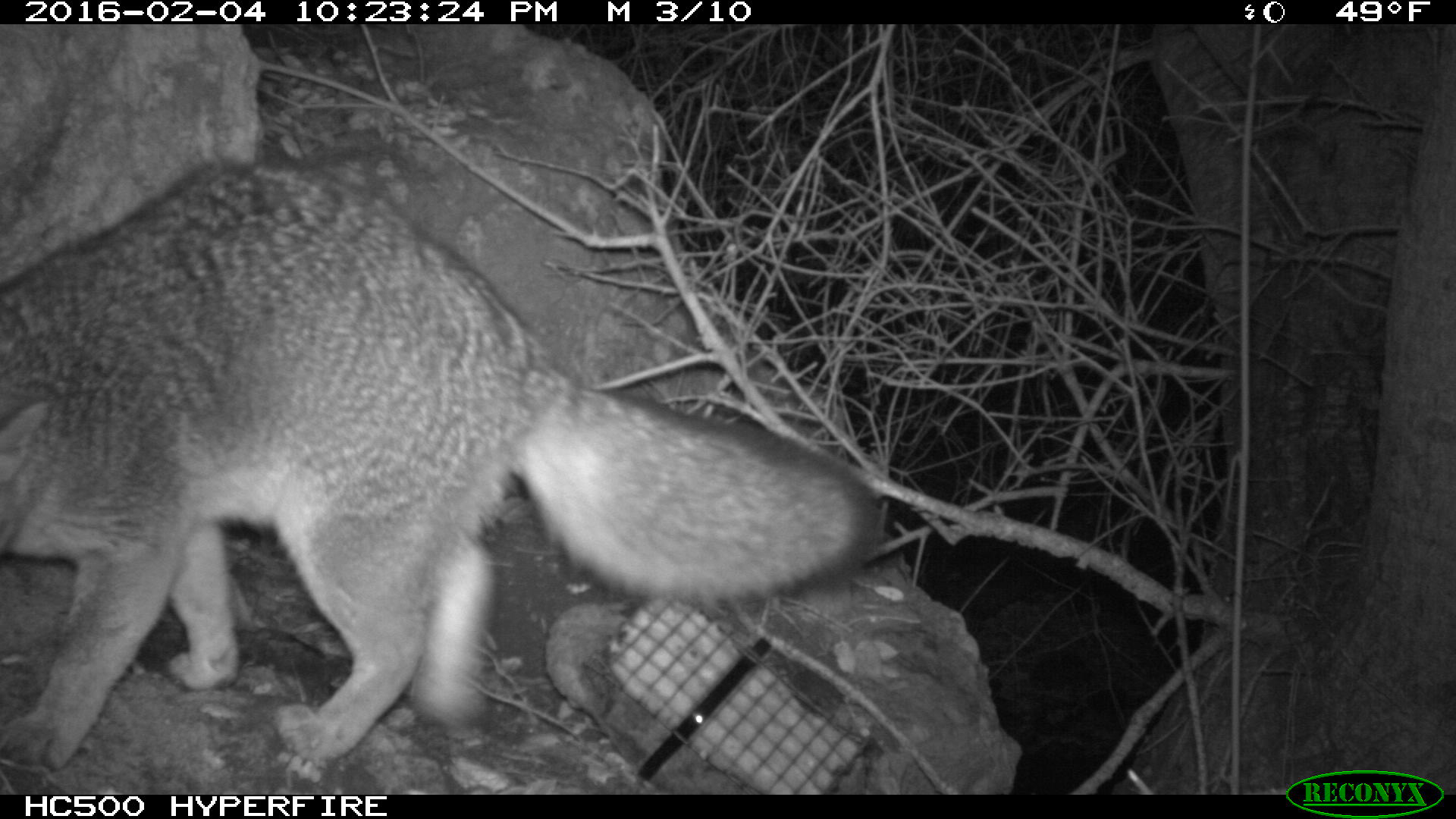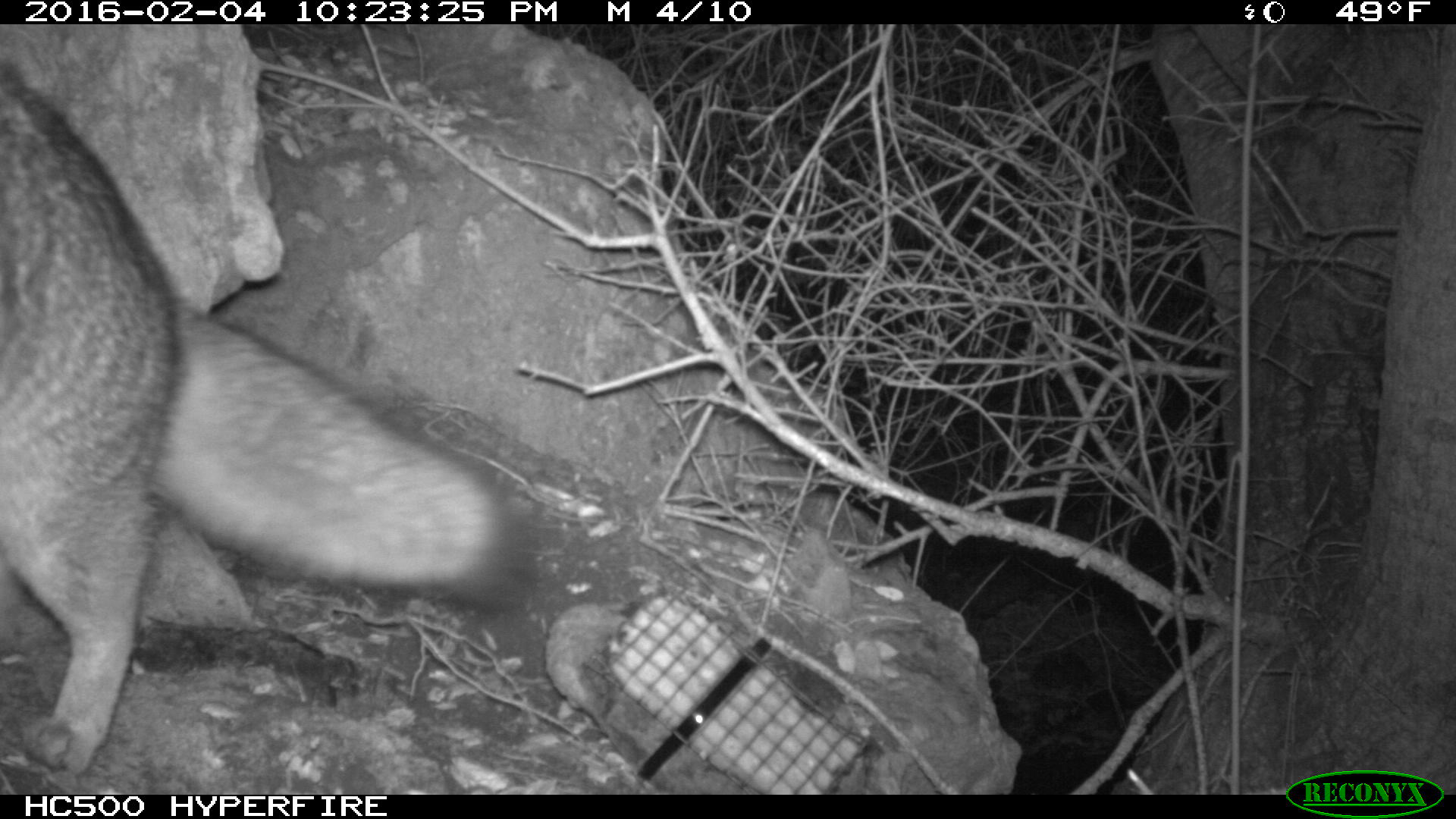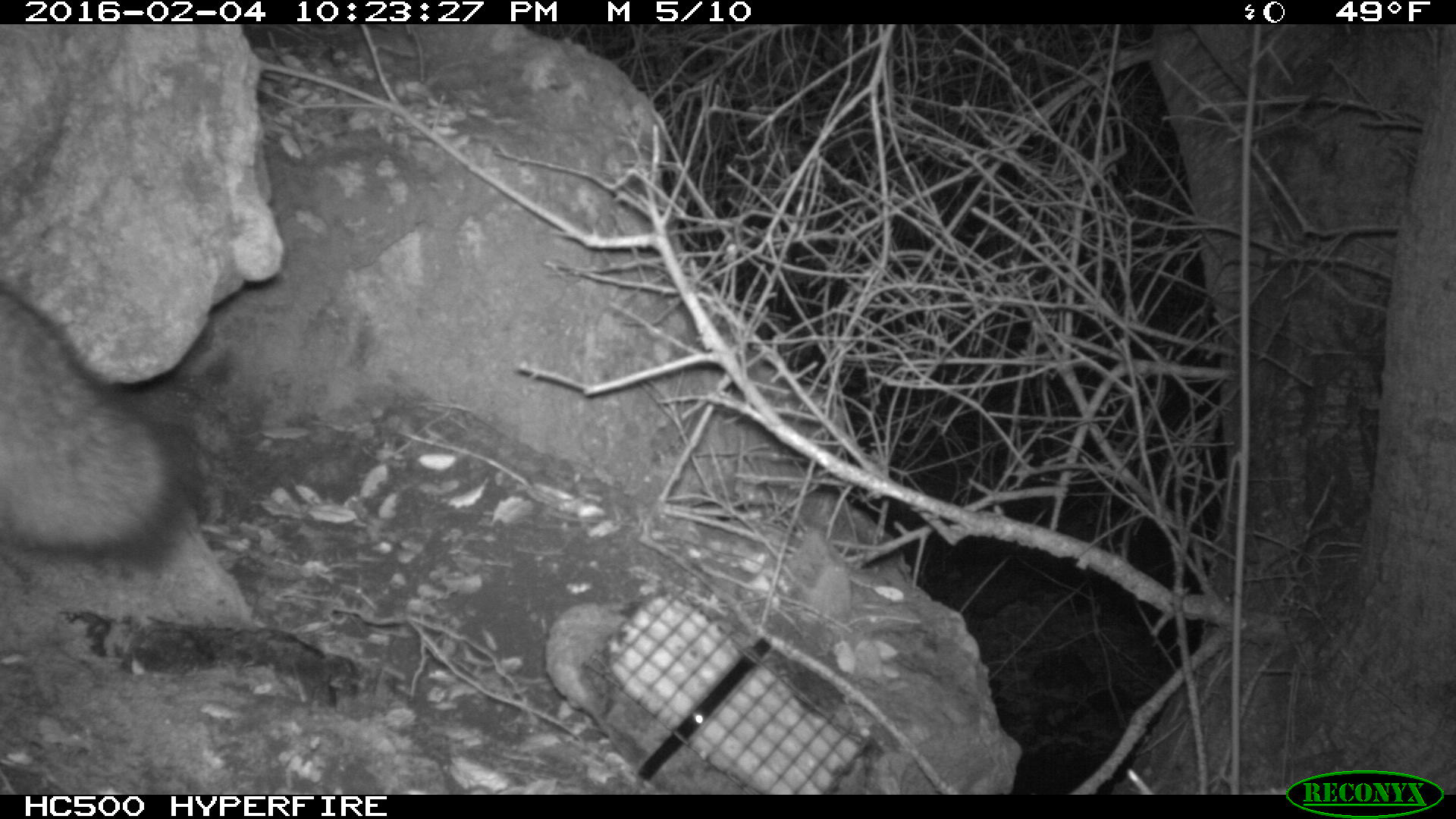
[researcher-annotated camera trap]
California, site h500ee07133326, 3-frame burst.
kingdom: Animalia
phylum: Chordata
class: Mammalia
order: Carnivora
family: Canidae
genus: Urocyon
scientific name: Urocyon littoralis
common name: island fox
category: fox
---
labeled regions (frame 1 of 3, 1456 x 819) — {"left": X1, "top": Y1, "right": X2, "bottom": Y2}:
fox: {"left": 0, "top": 160, "right": 880, "bottom": 774}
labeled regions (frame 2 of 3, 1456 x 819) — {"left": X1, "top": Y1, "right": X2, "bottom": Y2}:
fox: {"left": 0, "top": 62, "right": 532, "bottom": 773}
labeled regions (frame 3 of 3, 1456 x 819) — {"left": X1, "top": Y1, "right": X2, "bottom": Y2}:
fox: {"left": 0, "top": 287, "right": 199, "bottom": 576}